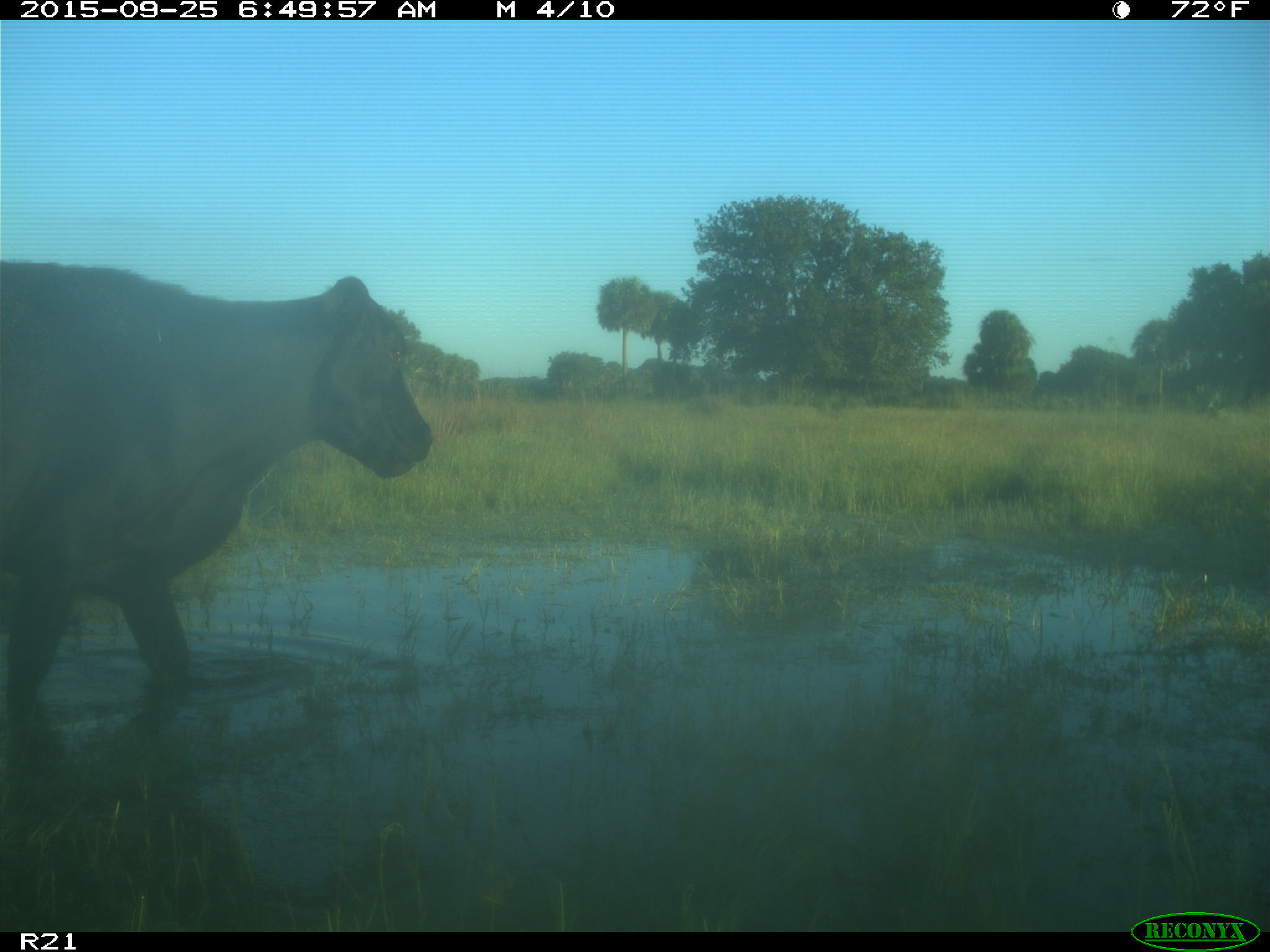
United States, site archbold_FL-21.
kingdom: Animalia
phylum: Chordata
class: Mammalia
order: Artiodactyla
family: Bovidae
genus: Bos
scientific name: Bos taurus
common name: domestic cow